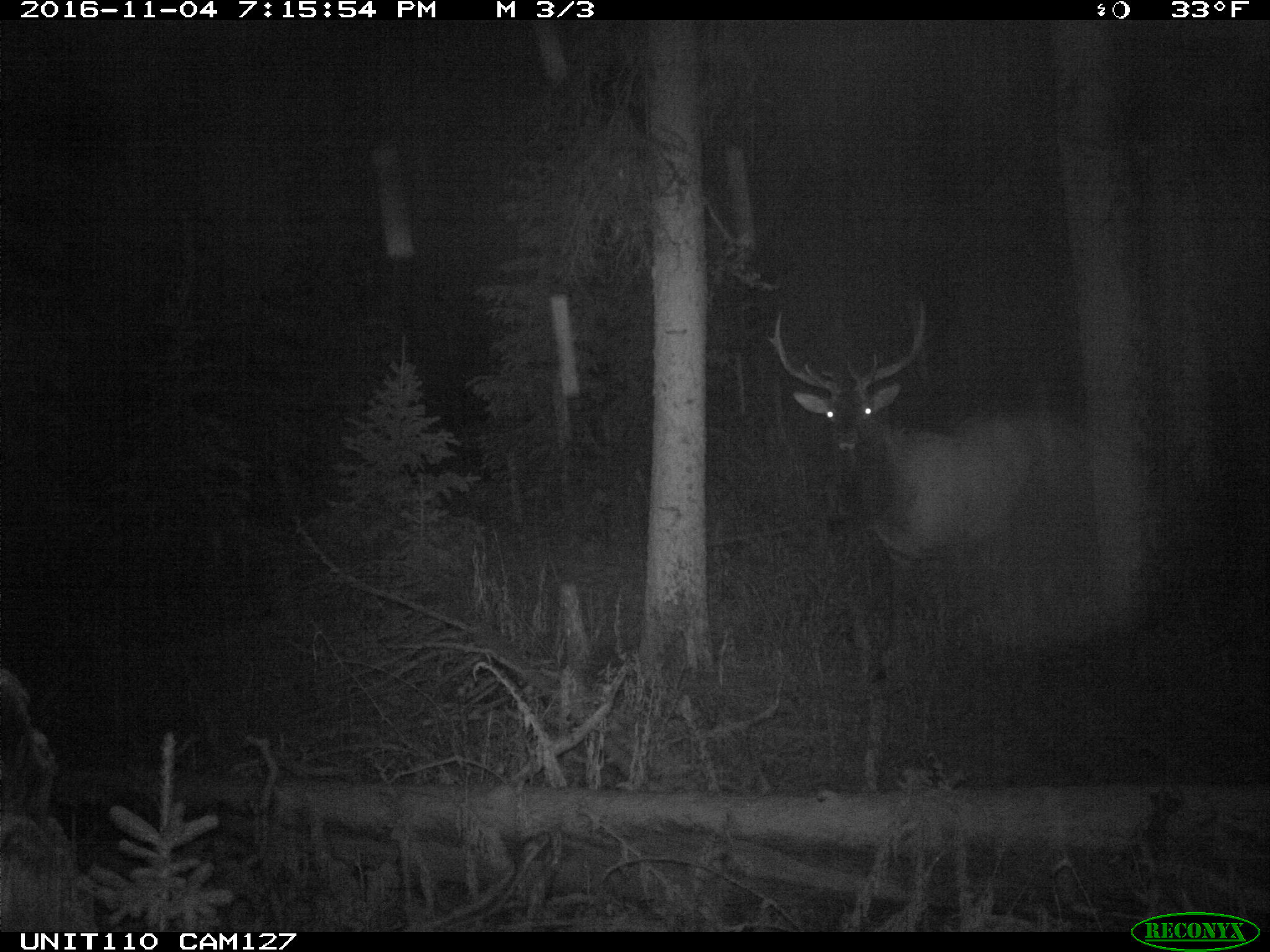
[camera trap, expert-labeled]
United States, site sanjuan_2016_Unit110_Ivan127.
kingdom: Animalia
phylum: Chordata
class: Mammalia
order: Artiodactyla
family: Cervidae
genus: Cervus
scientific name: Cervus elaphus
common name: red deer